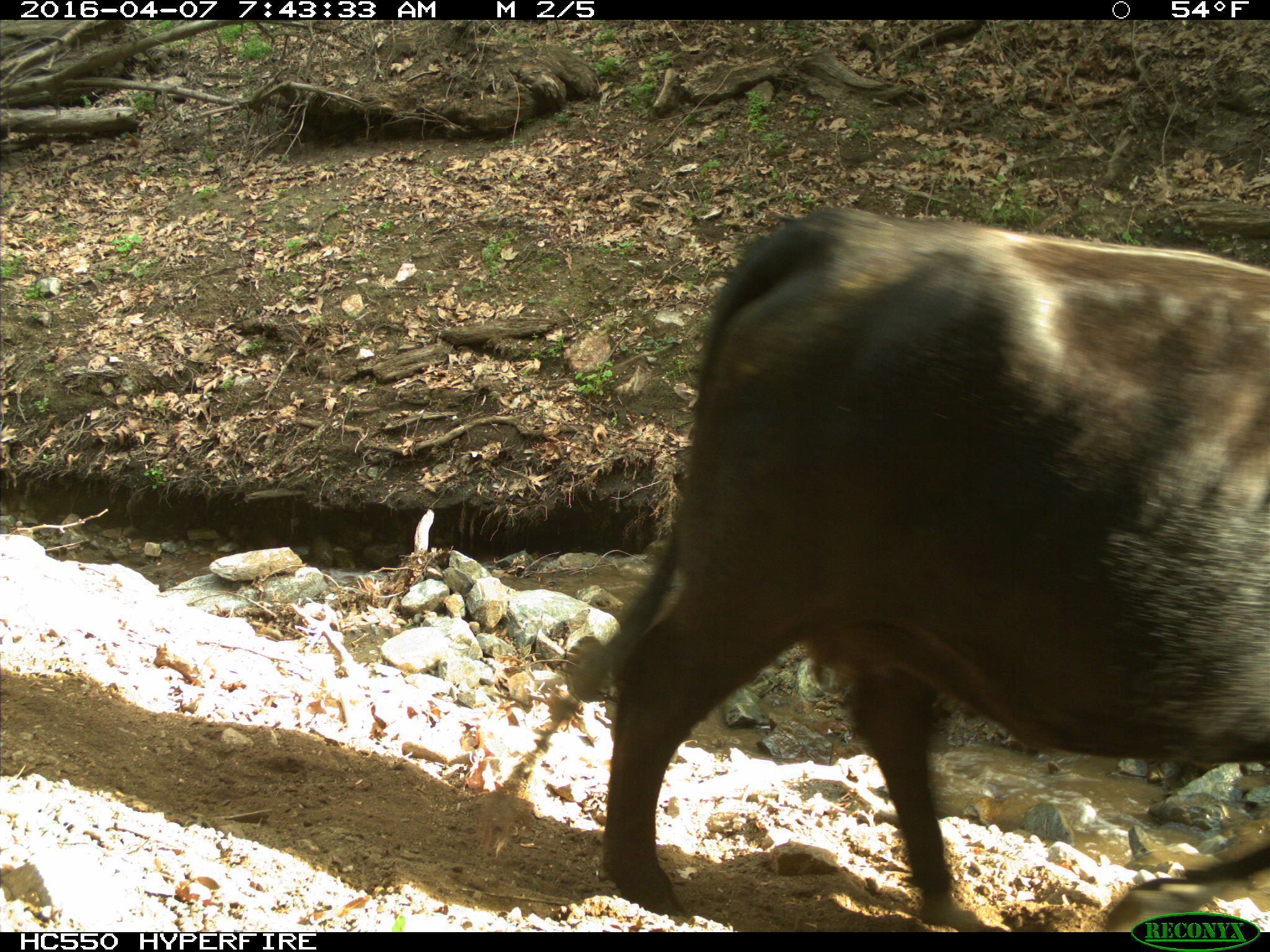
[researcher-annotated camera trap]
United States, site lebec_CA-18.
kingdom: Animalia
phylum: Chordata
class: Mammalia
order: Artiodactyla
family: Bovidae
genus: Bos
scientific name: Bos taurus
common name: domestic cow